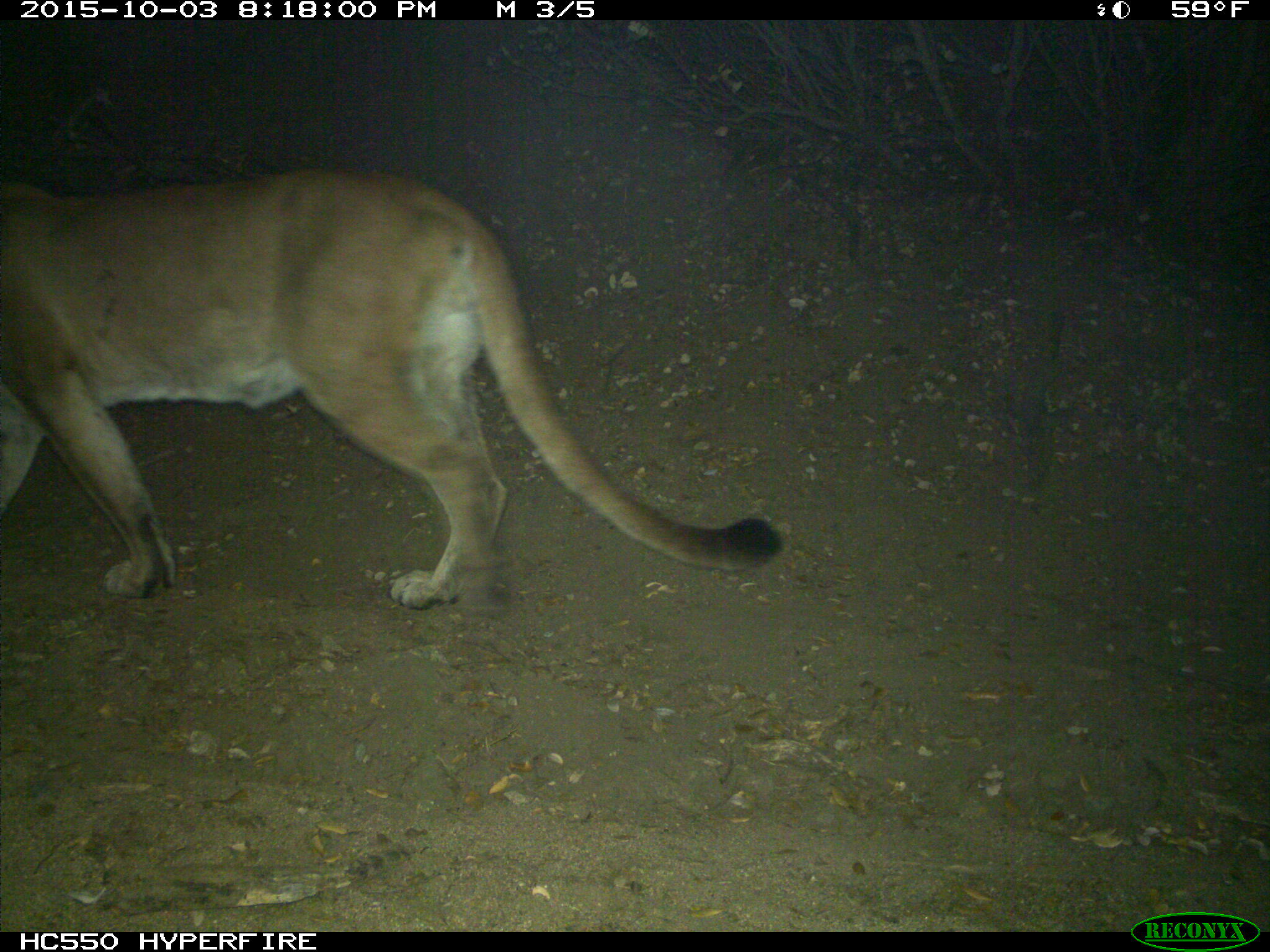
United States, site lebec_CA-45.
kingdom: Animalia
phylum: Chordata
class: Mammalia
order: Carnivora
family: Felidae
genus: Puma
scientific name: Puma concolor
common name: mountain lion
Puma concolor (mountain lion).